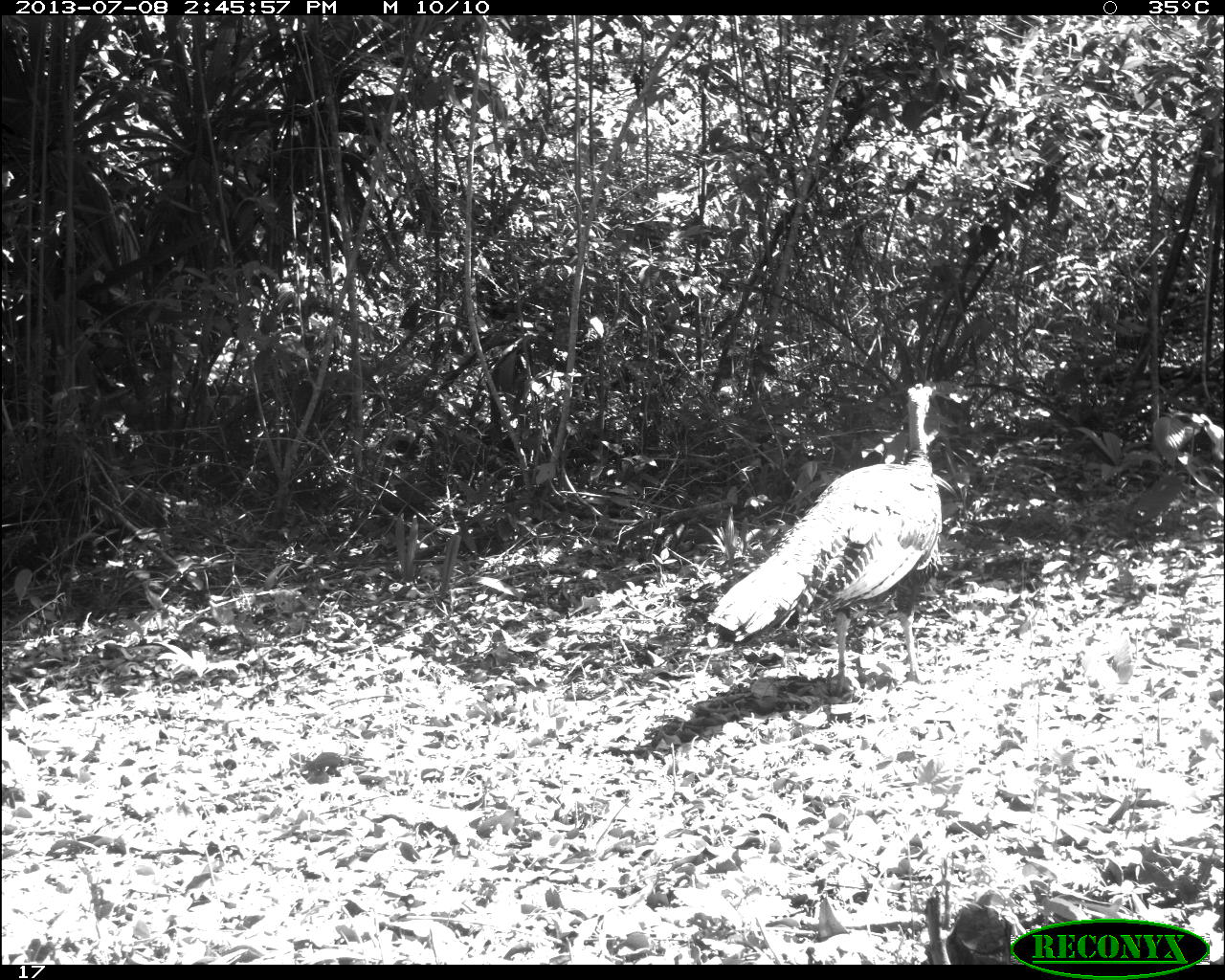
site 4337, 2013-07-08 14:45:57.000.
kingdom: Animalia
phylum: Chordata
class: Aves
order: Galliformes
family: Phasianidae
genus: Meleagris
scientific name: Meleagris ocellata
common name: ocellated turkey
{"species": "Meleagris ocellata (ocellated turkey)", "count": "1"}